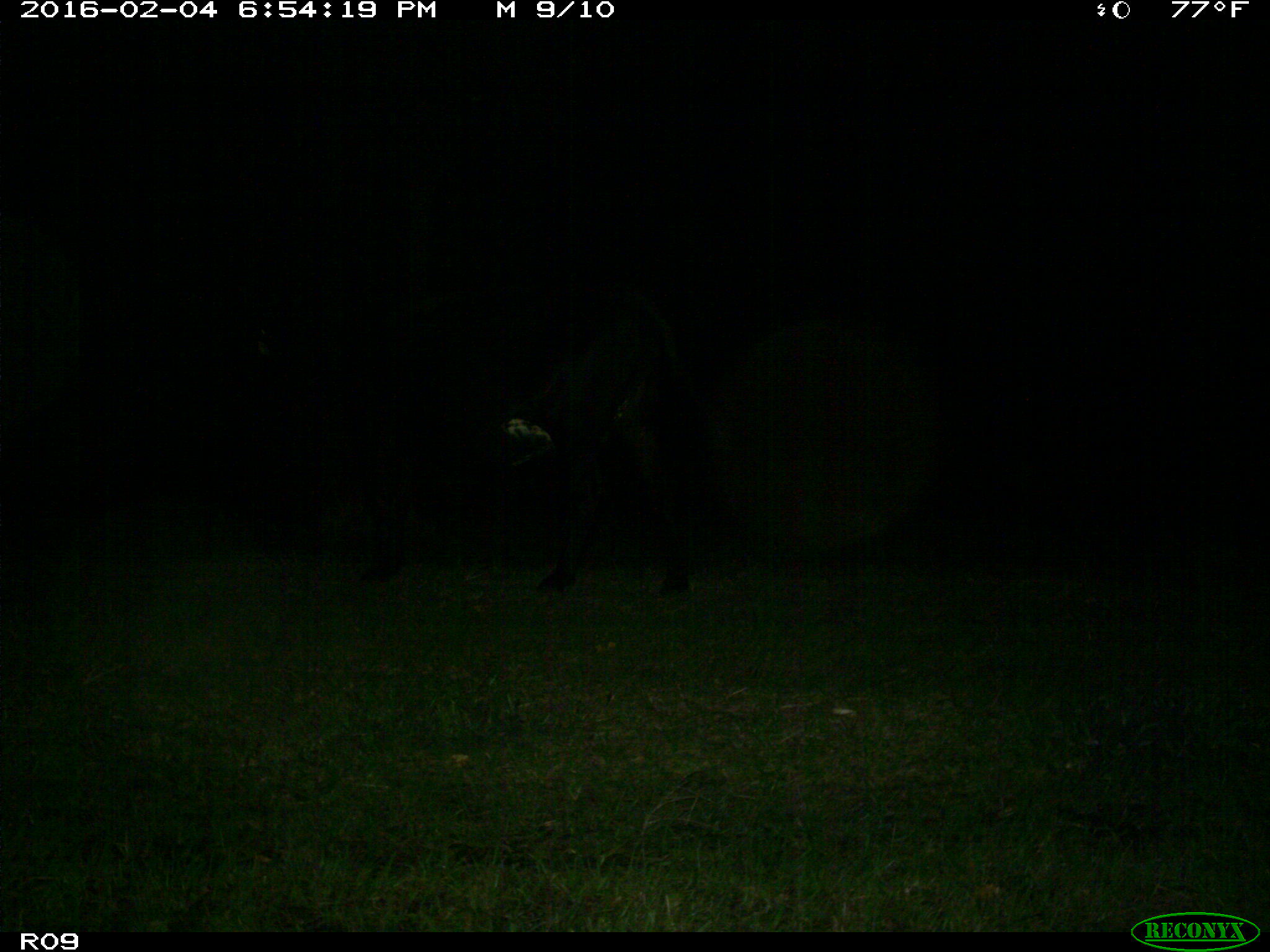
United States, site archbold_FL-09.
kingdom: Animalia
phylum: Chordata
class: Mammalia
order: Artiodactyla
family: Bovidae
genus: Bos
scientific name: Bos taurus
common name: domestic cow